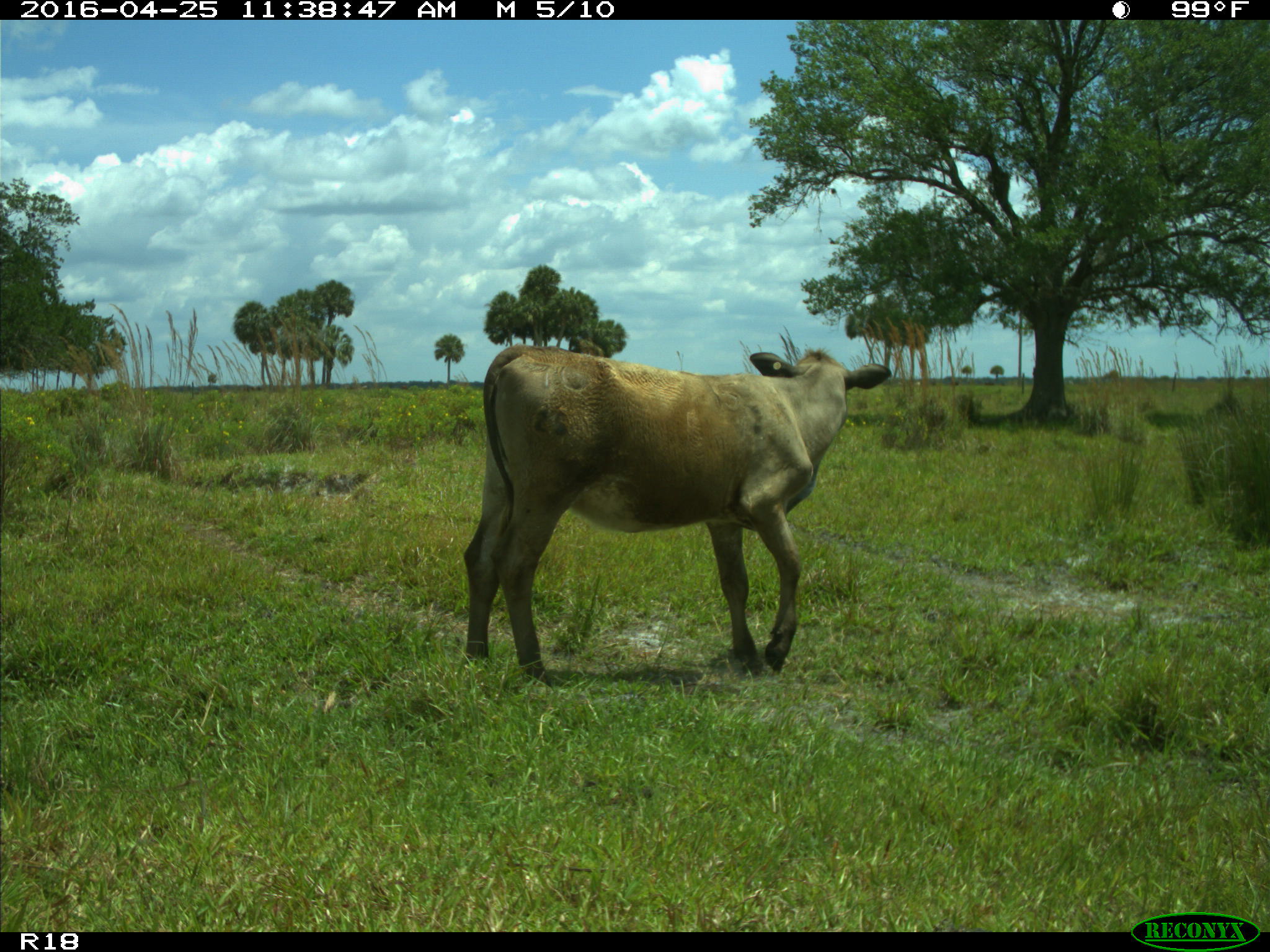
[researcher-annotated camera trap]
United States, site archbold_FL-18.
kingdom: Animalia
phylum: Chordata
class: Mammalia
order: Artiodactyla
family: Bovidae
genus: Bos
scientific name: Bos taurus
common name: domestic cow